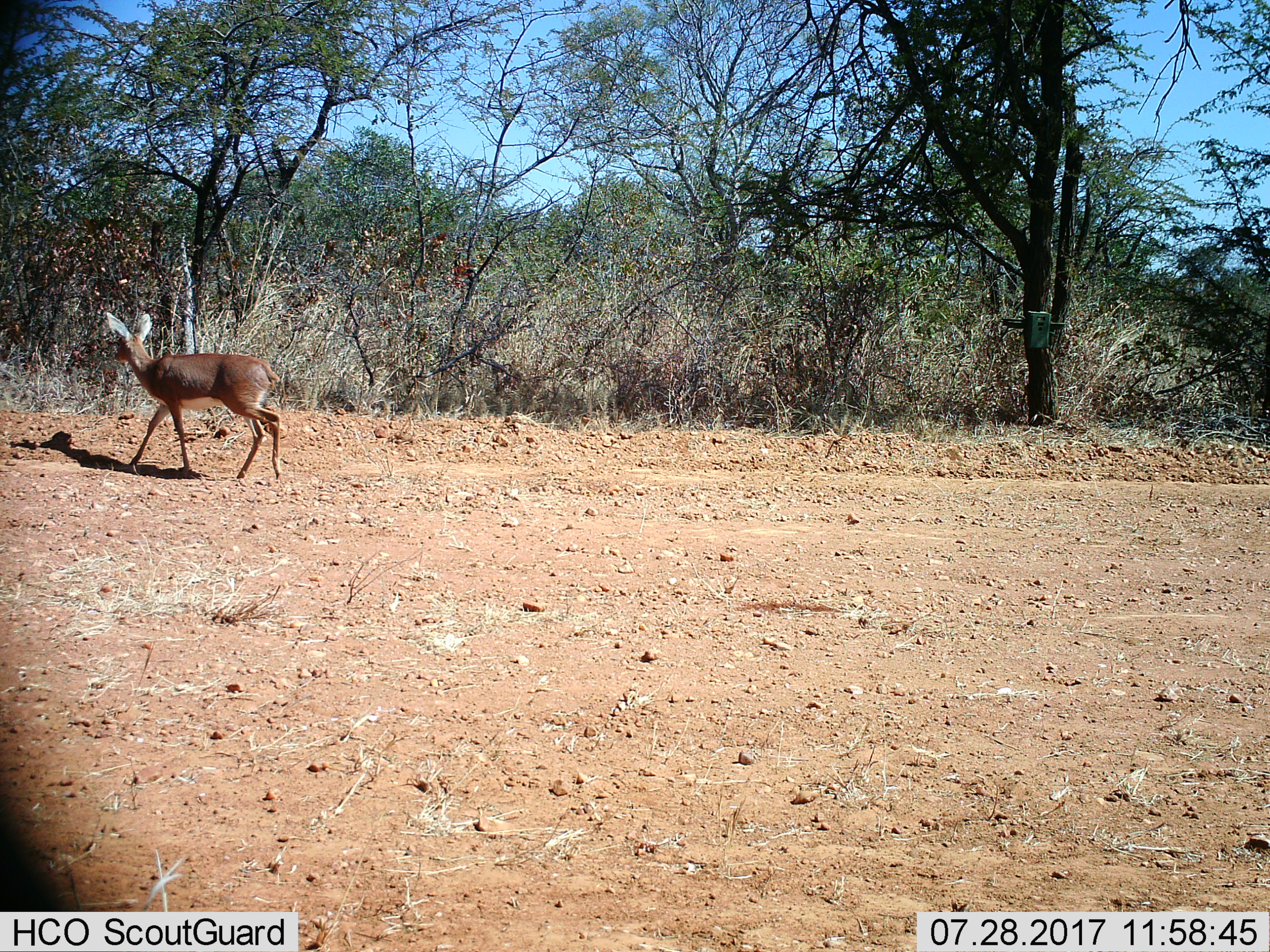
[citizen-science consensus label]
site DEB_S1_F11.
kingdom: Animalia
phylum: Chordata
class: Mammalia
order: Artiodactyla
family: Bovidae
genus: Raphicerus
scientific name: Raphicerus campestris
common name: steenbok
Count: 1.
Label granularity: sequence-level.